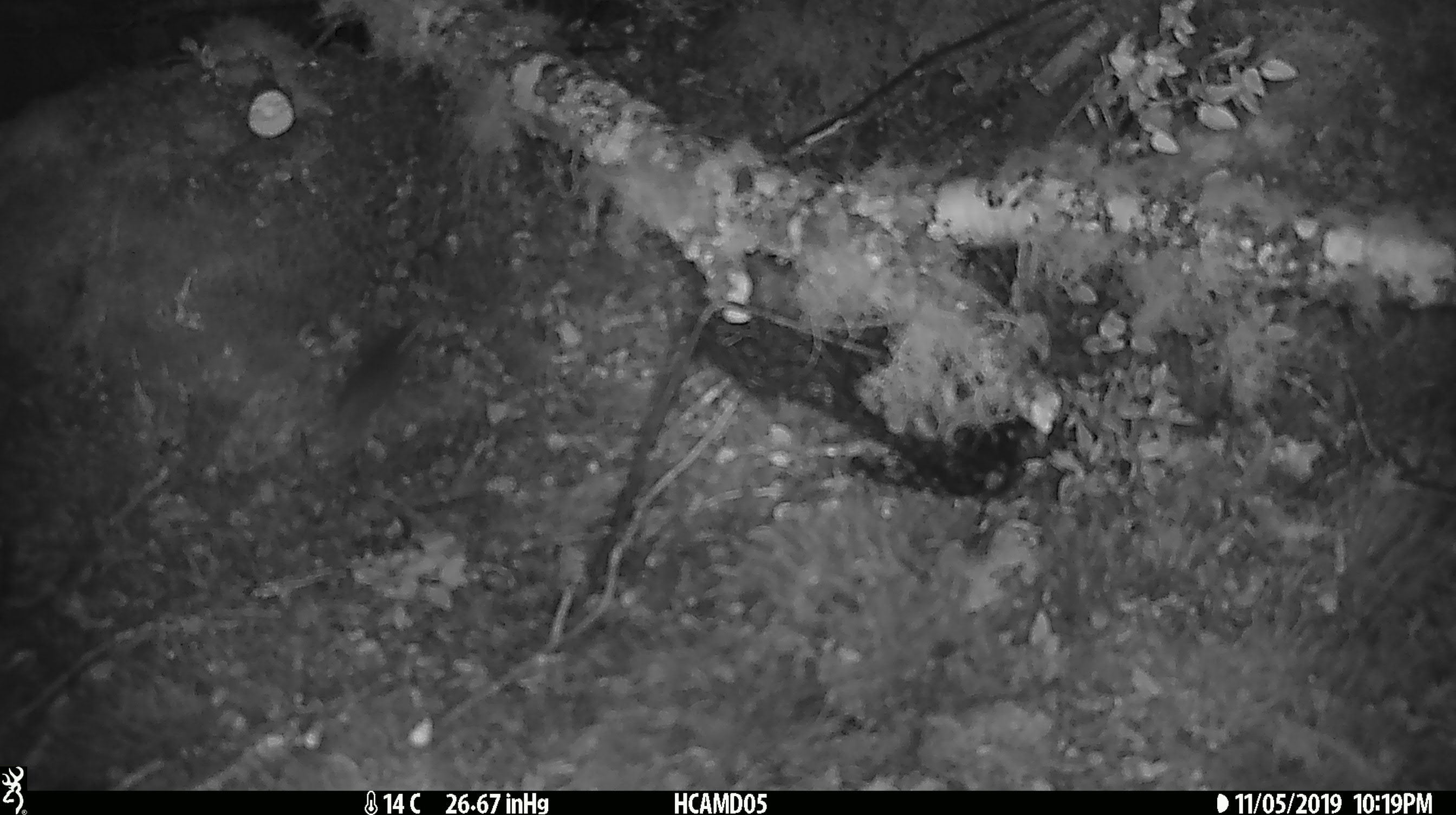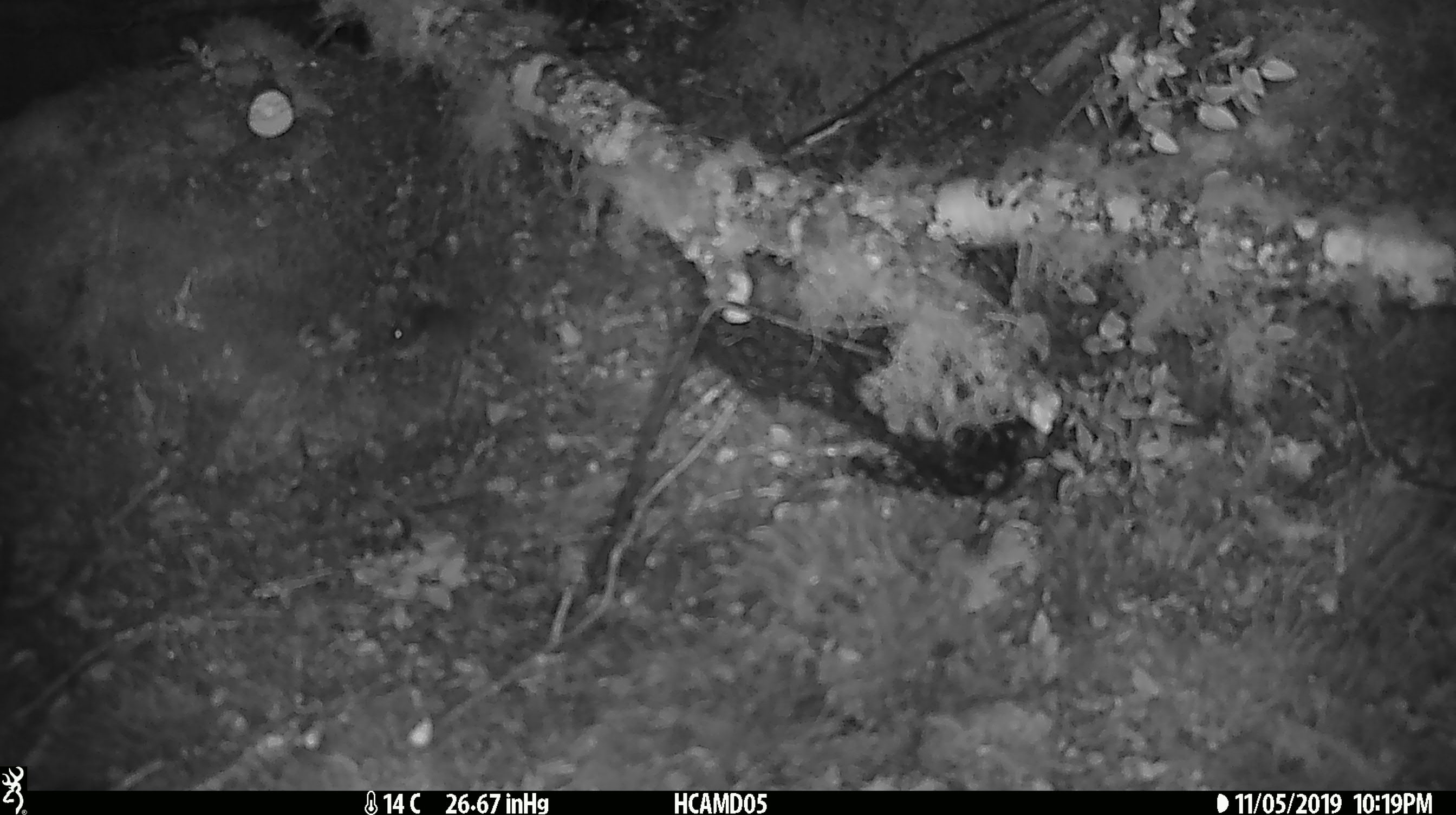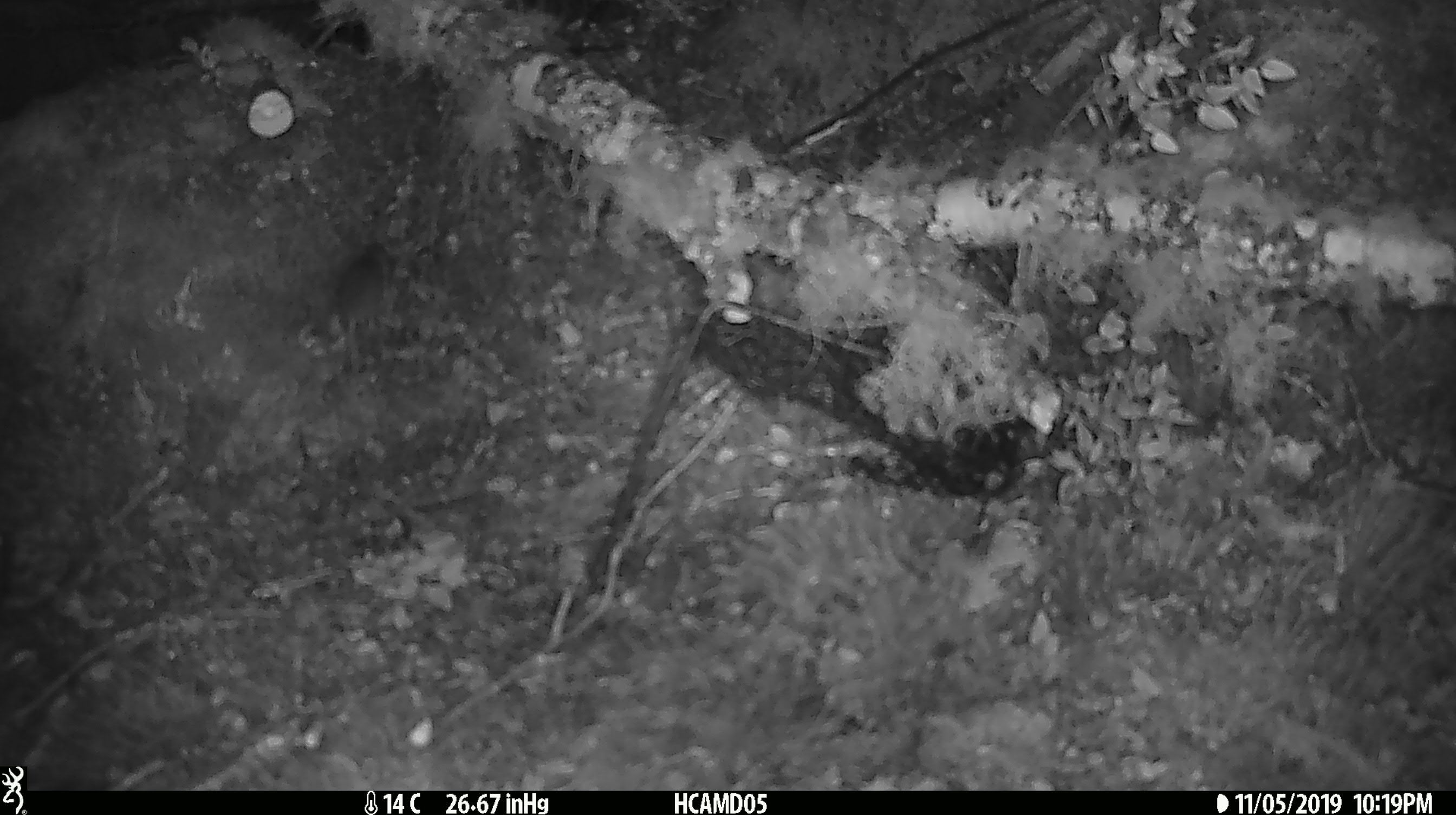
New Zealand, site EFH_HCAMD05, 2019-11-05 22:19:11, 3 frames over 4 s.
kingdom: Animalia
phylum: Chordata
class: Mammalia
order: Rodentia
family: Muridae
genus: Mus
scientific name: Mus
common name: mouse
Mouse (Mus).